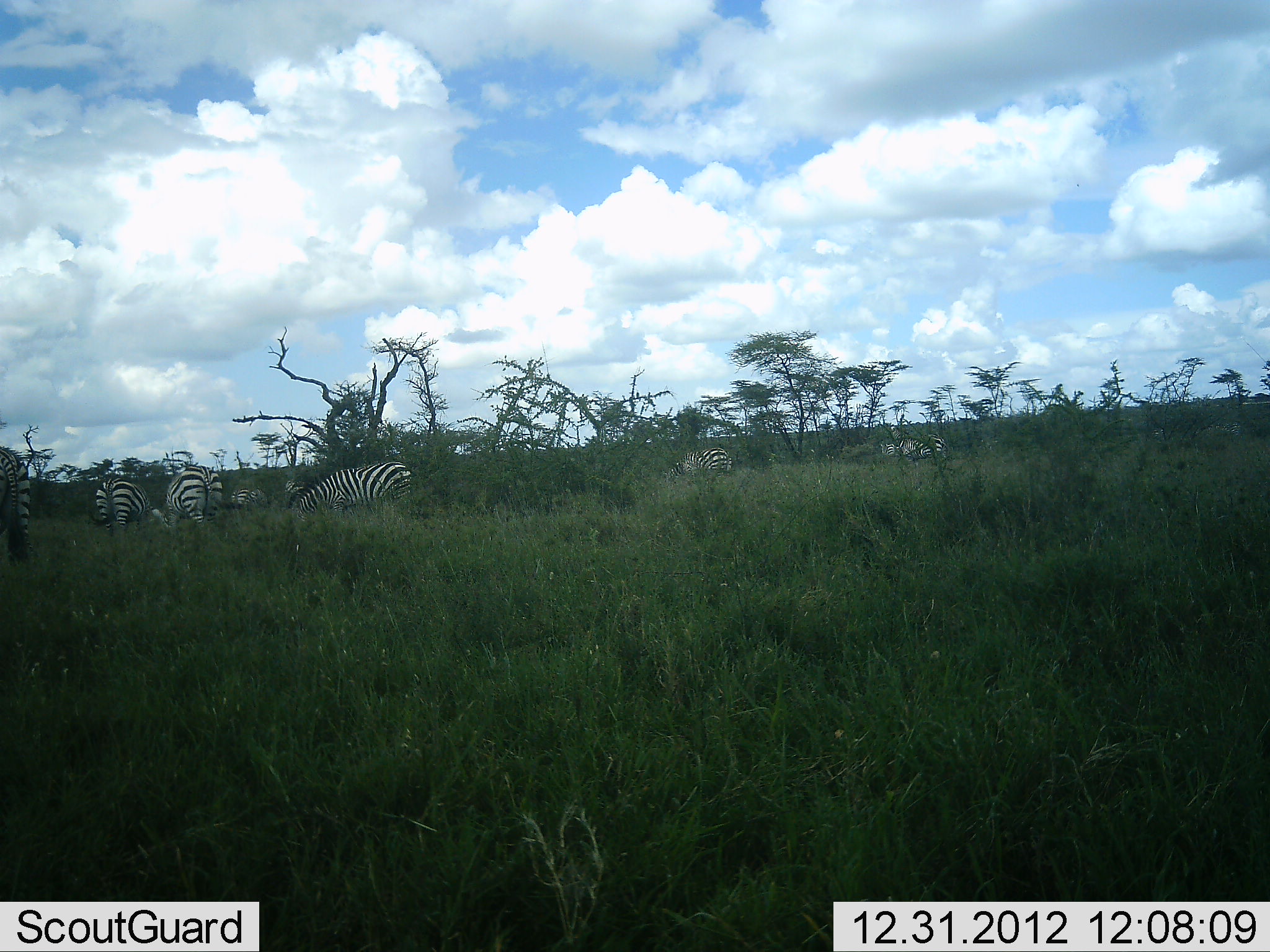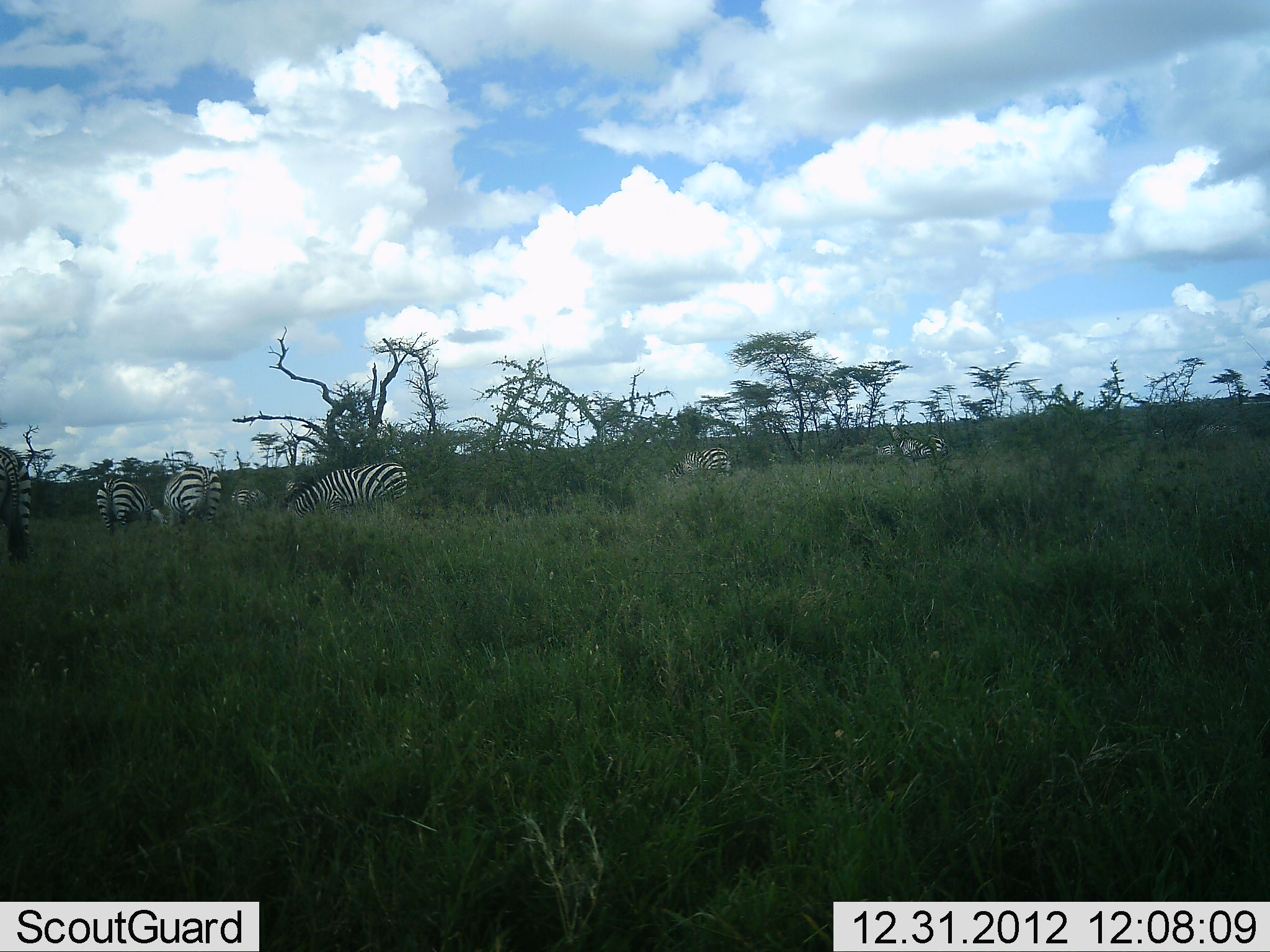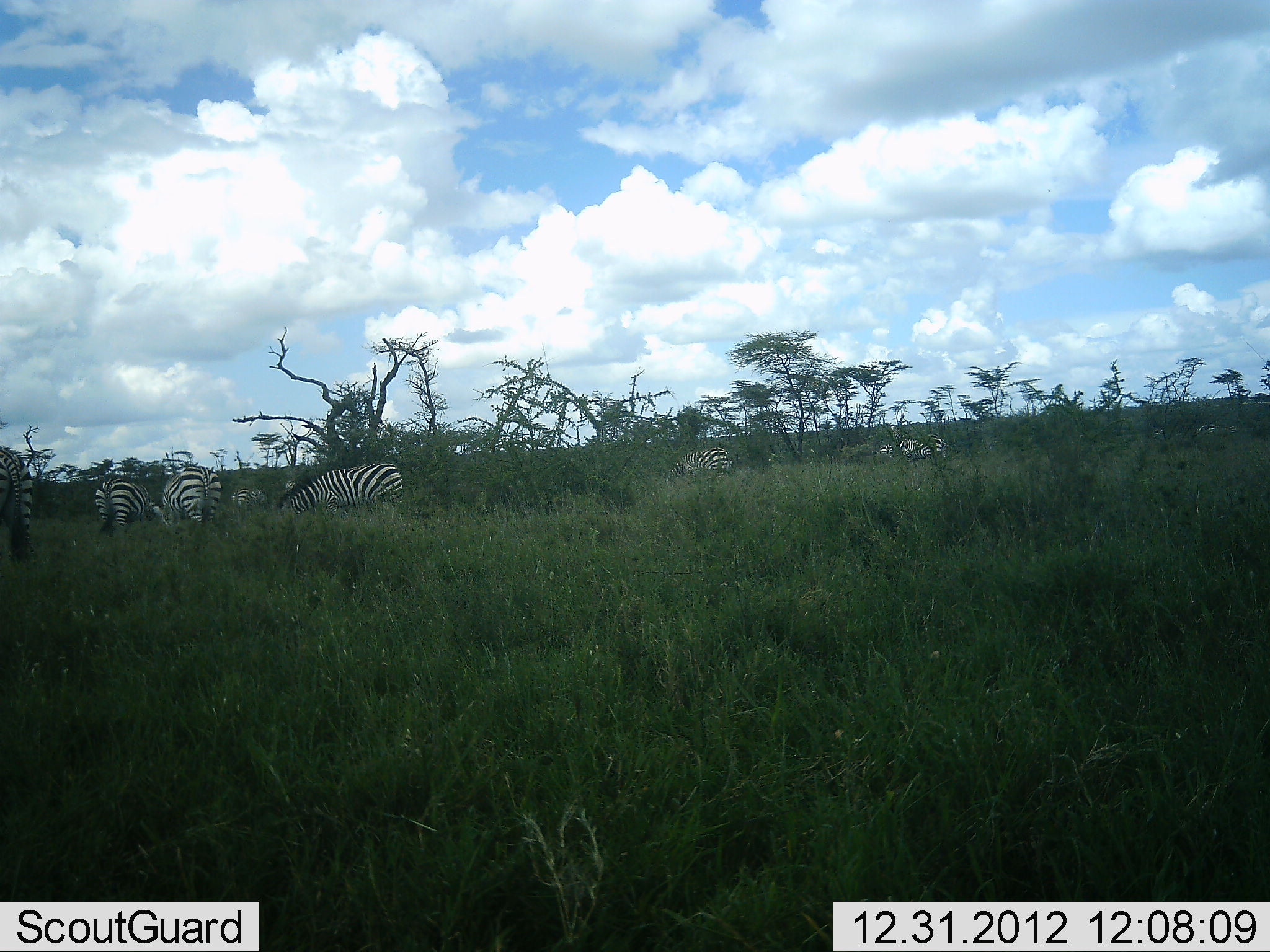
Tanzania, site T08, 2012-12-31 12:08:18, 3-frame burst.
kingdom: Animalia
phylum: Chordata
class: Mammalia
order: Perissodactyla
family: Equidae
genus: Equus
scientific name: Equus quagga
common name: plains zebra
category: zebra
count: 7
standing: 29%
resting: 4%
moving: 17%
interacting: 0%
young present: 0%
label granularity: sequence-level